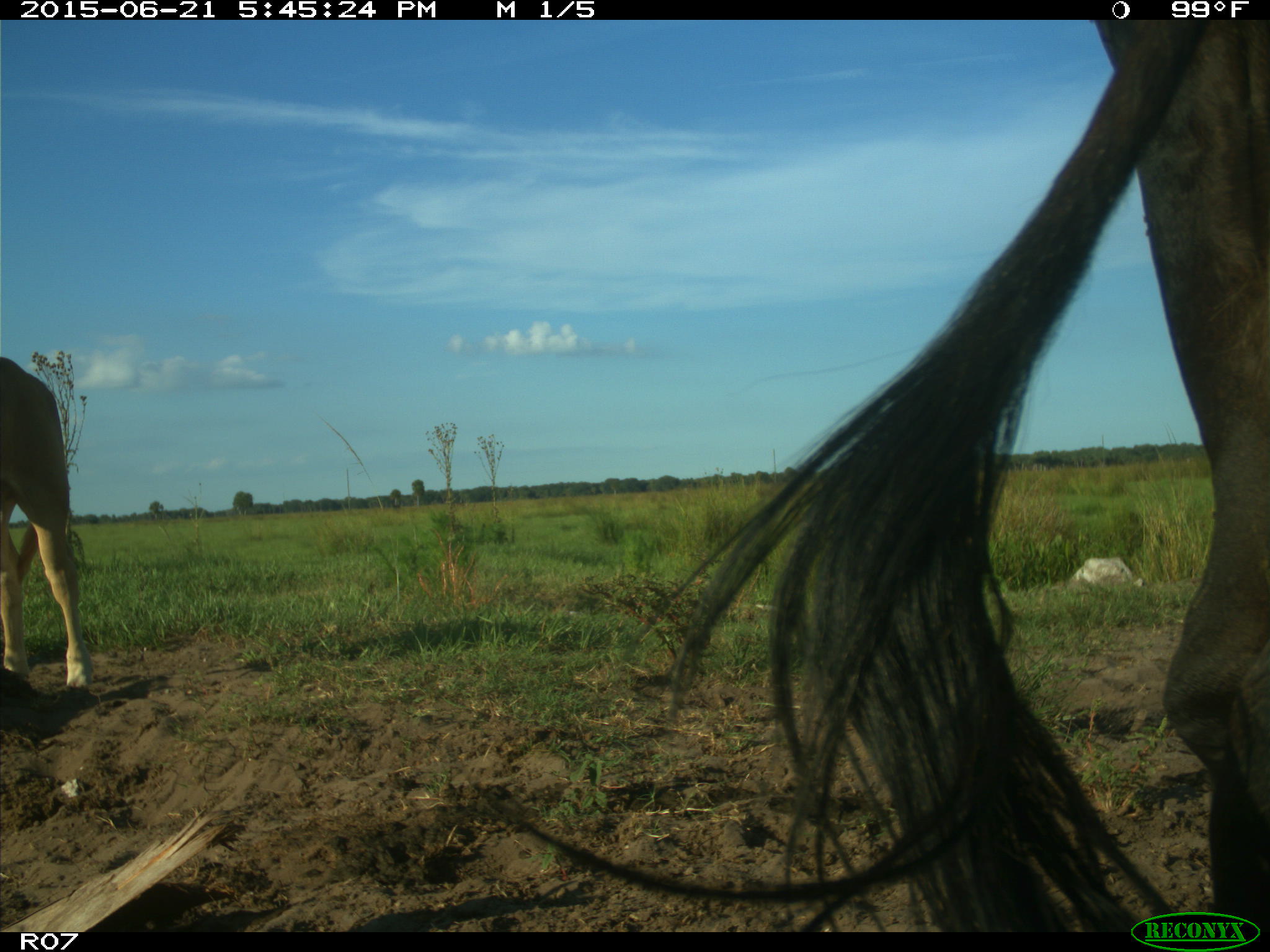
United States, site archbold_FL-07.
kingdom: Animalia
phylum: Chordata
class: Mammalia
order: Artiodactyla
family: Bovidae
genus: Bos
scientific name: Bos taurus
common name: domestic cow